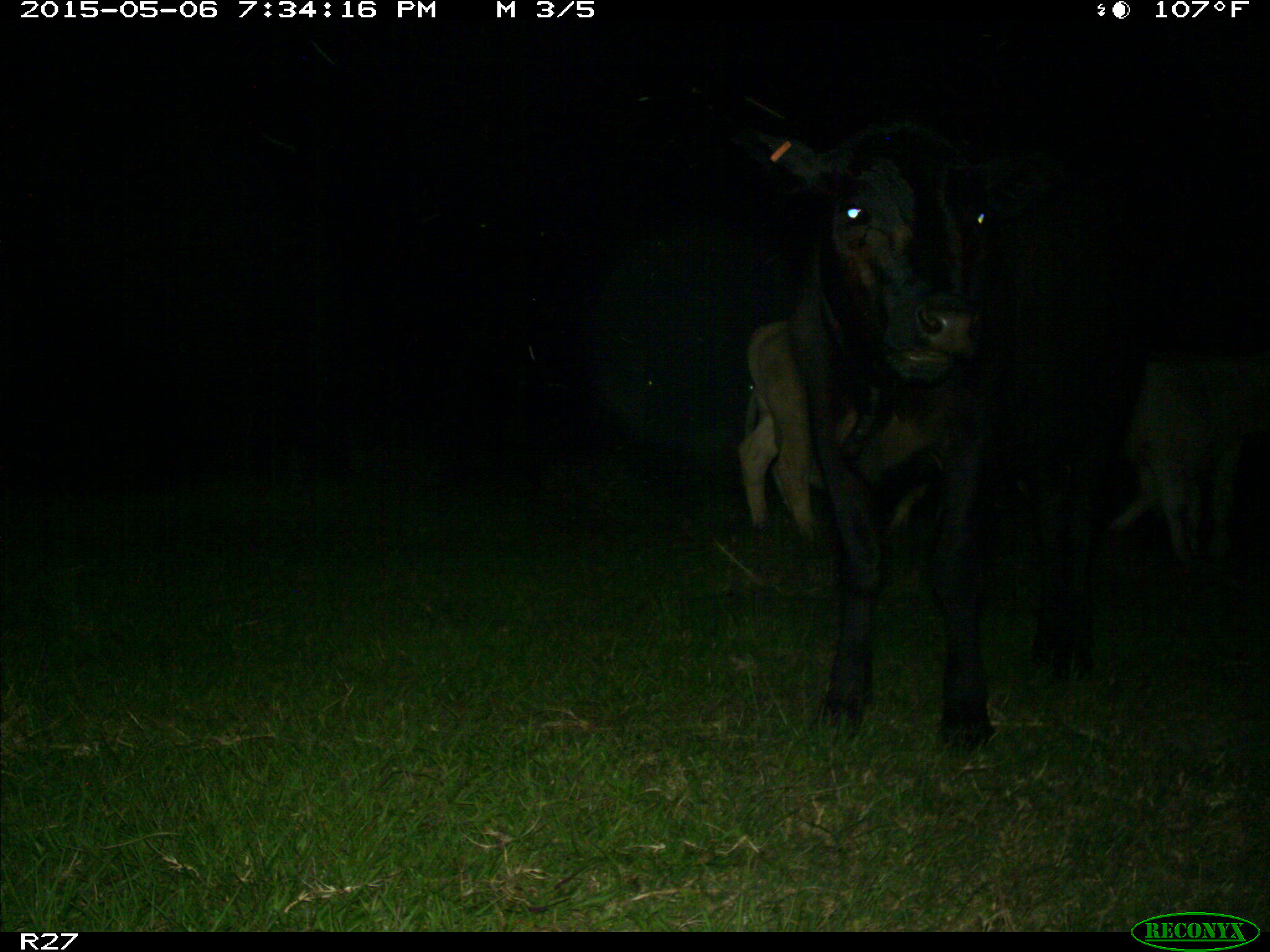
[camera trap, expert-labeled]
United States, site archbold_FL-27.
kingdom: Animalia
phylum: Chordata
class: Mammalia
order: Artiodactyla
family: Bovidae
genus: Bos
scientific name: Bos taurus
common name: domestic cow